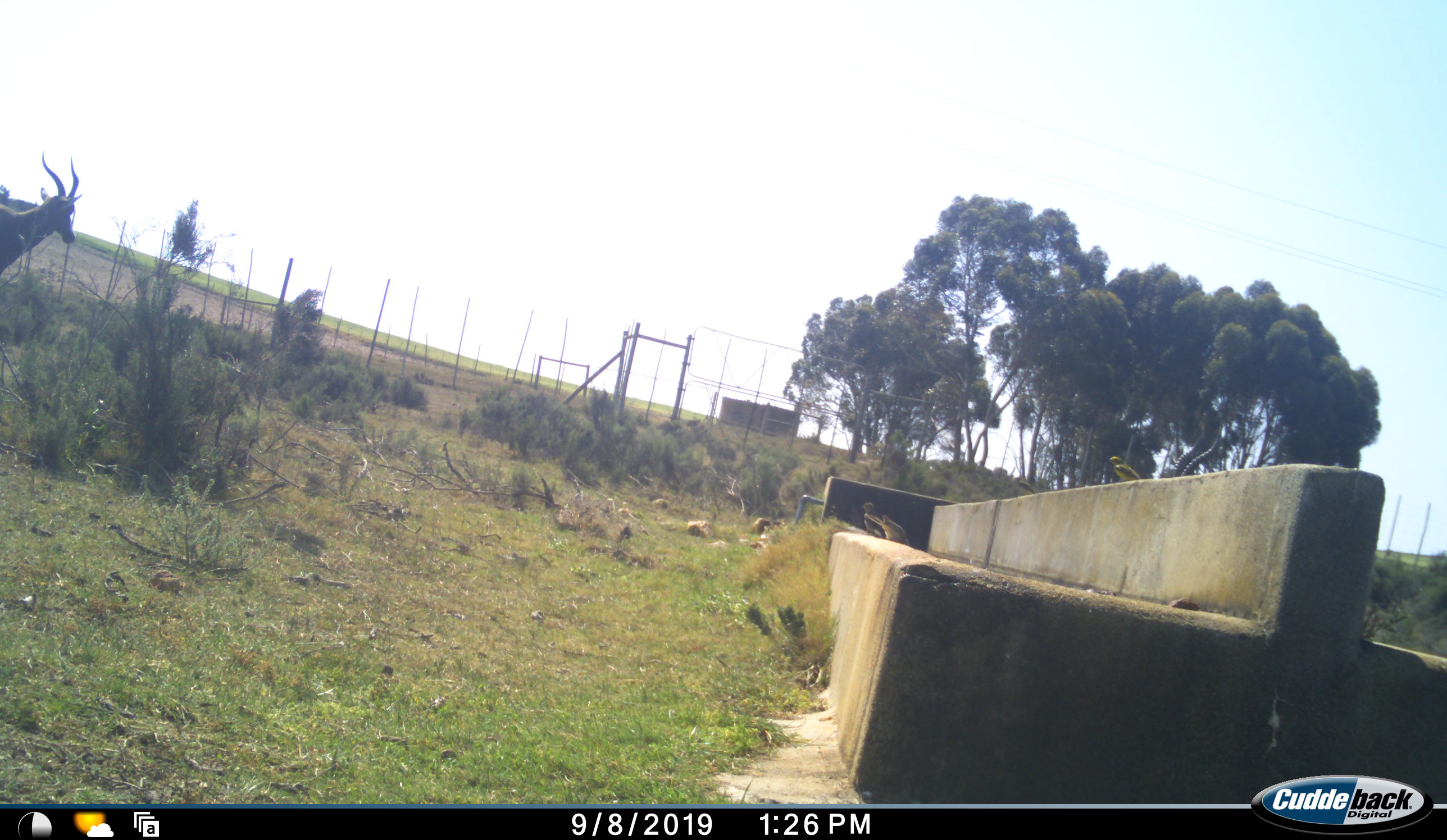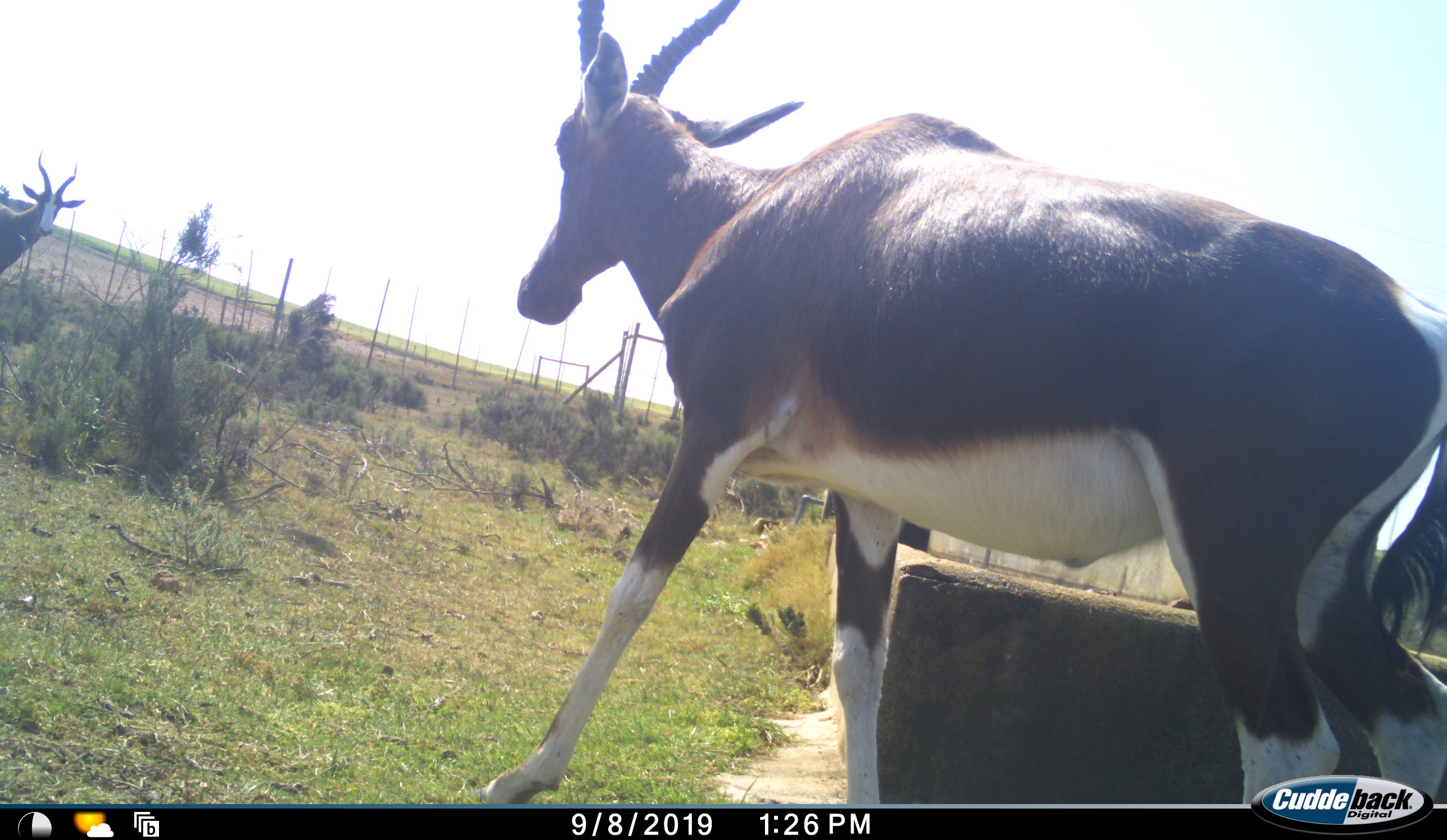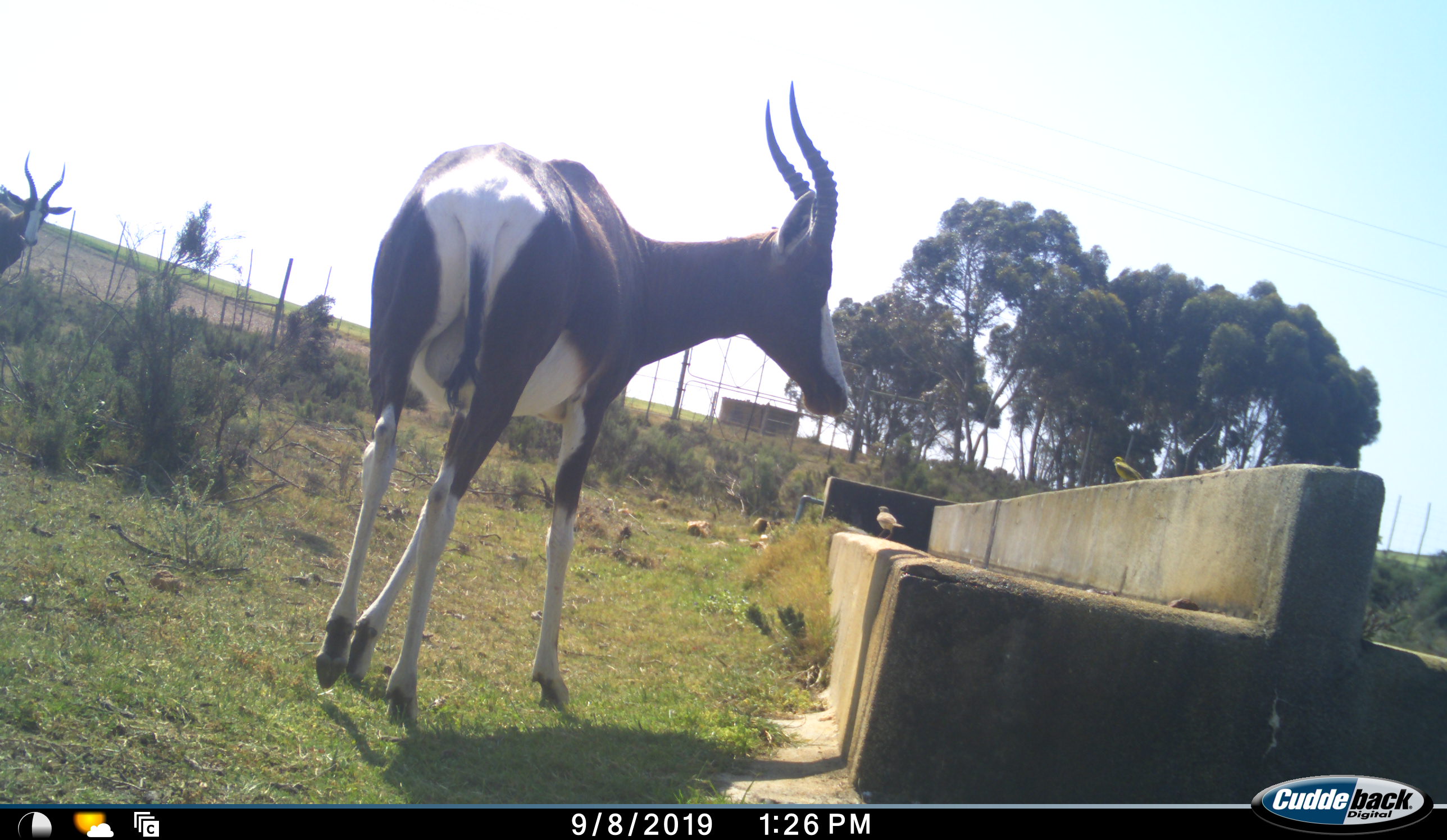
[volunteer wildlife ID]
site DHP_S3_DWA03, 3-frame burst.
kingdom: Animalia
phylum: Chordata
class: Mammalia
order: Artiodactyla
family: Bovidae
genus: Damaliscus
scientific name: Damaliscus pygargus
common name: bontebok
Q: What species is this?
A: Bontebok (Damaliscus pygargus).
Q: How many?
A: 2.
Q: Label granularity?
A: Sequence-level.